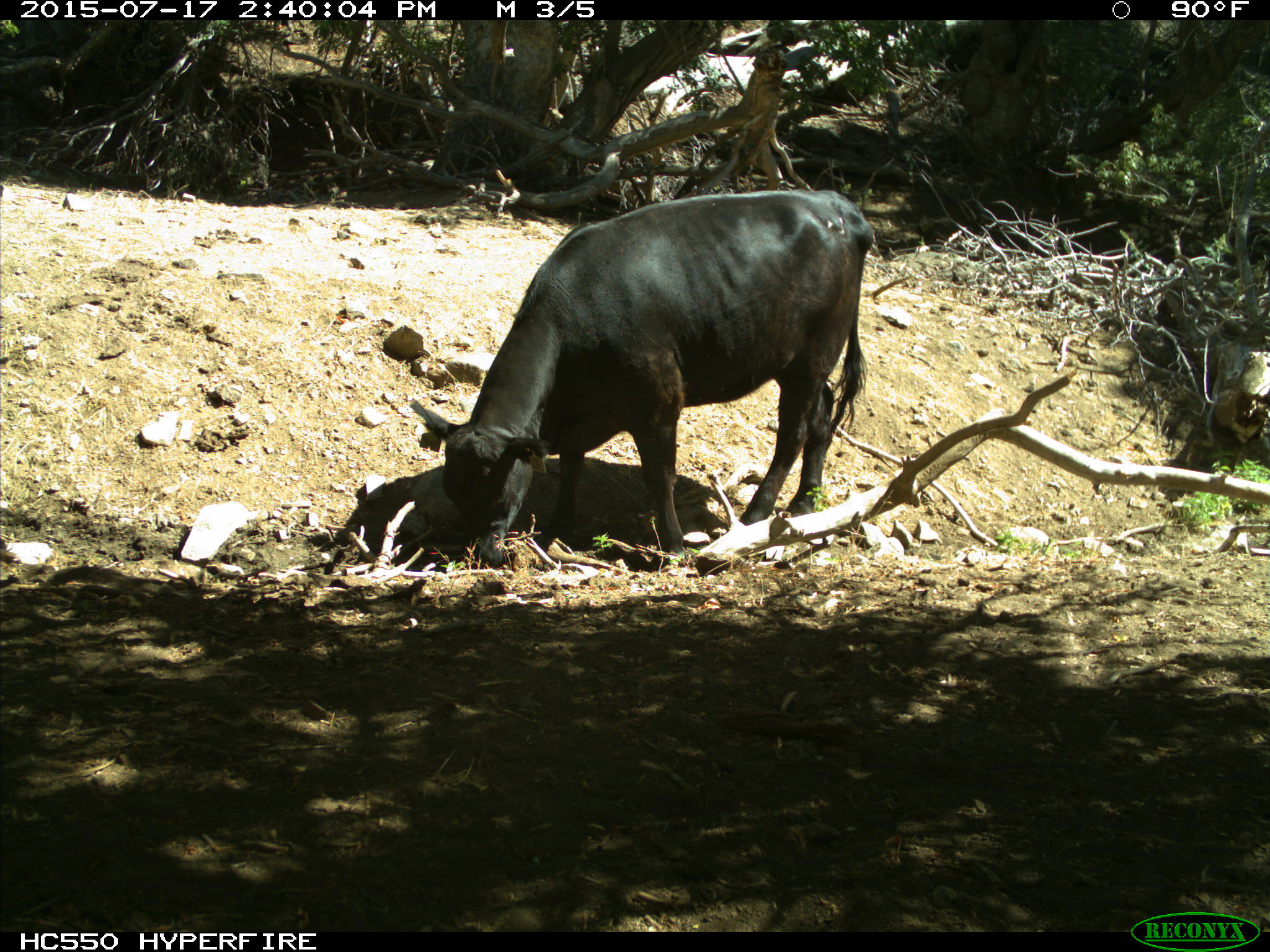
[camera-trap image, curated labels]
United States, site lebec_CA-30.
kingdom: Animalia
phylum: Chordata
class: Mammalia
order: Artiodactyla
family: Bovidae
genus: Bos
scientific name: Bos taurus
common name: domestic cow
Bos taurus (domestic cow).